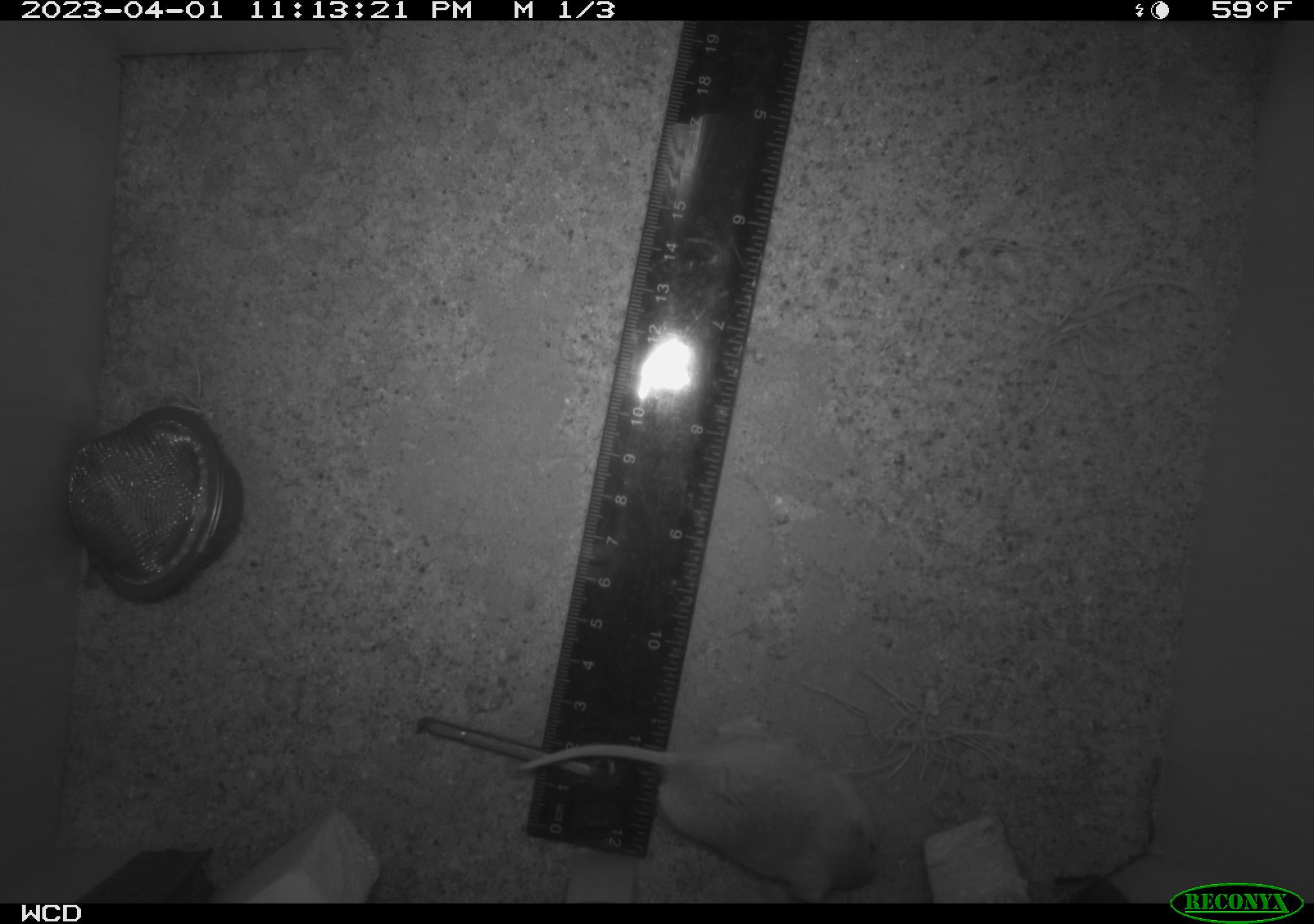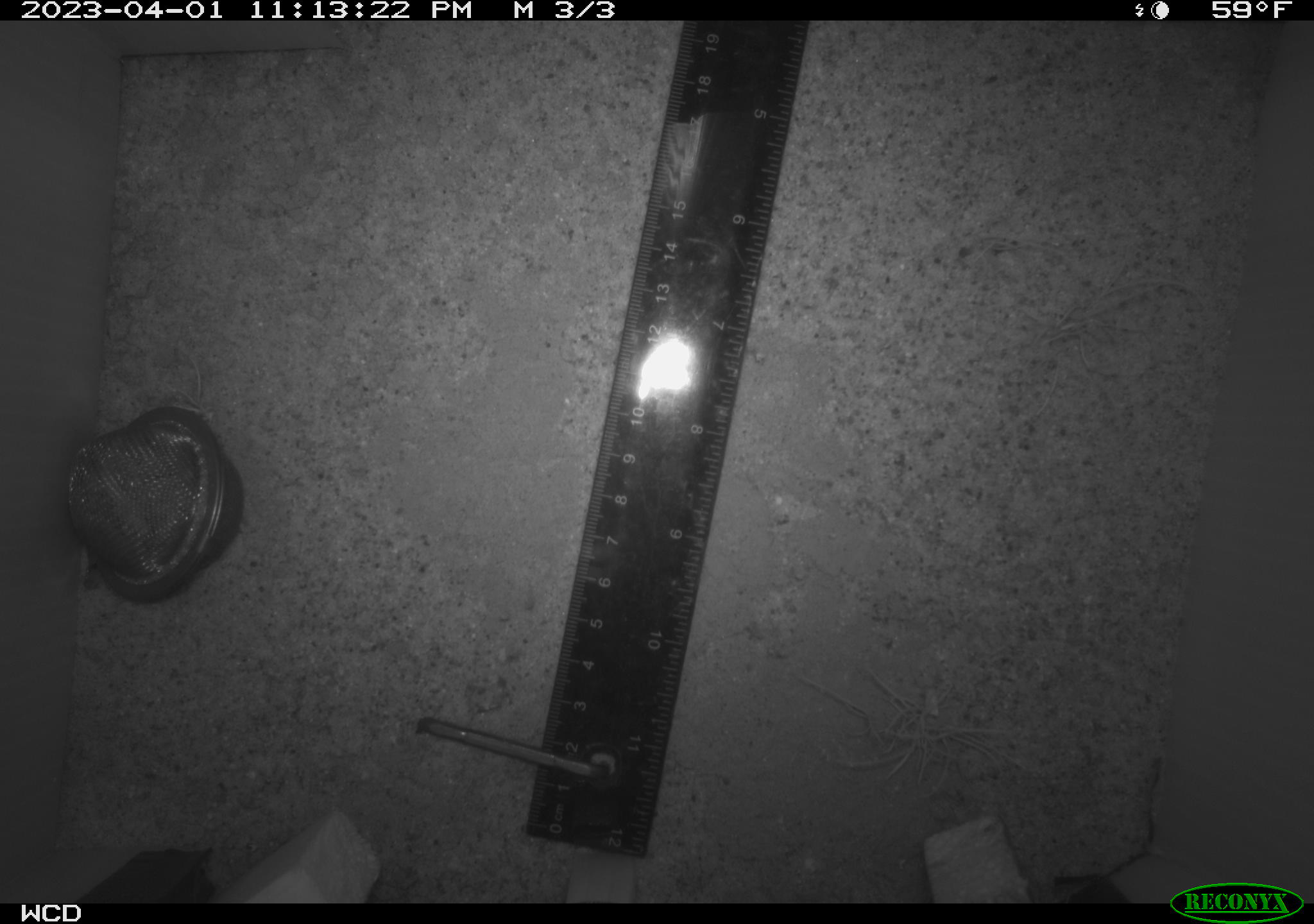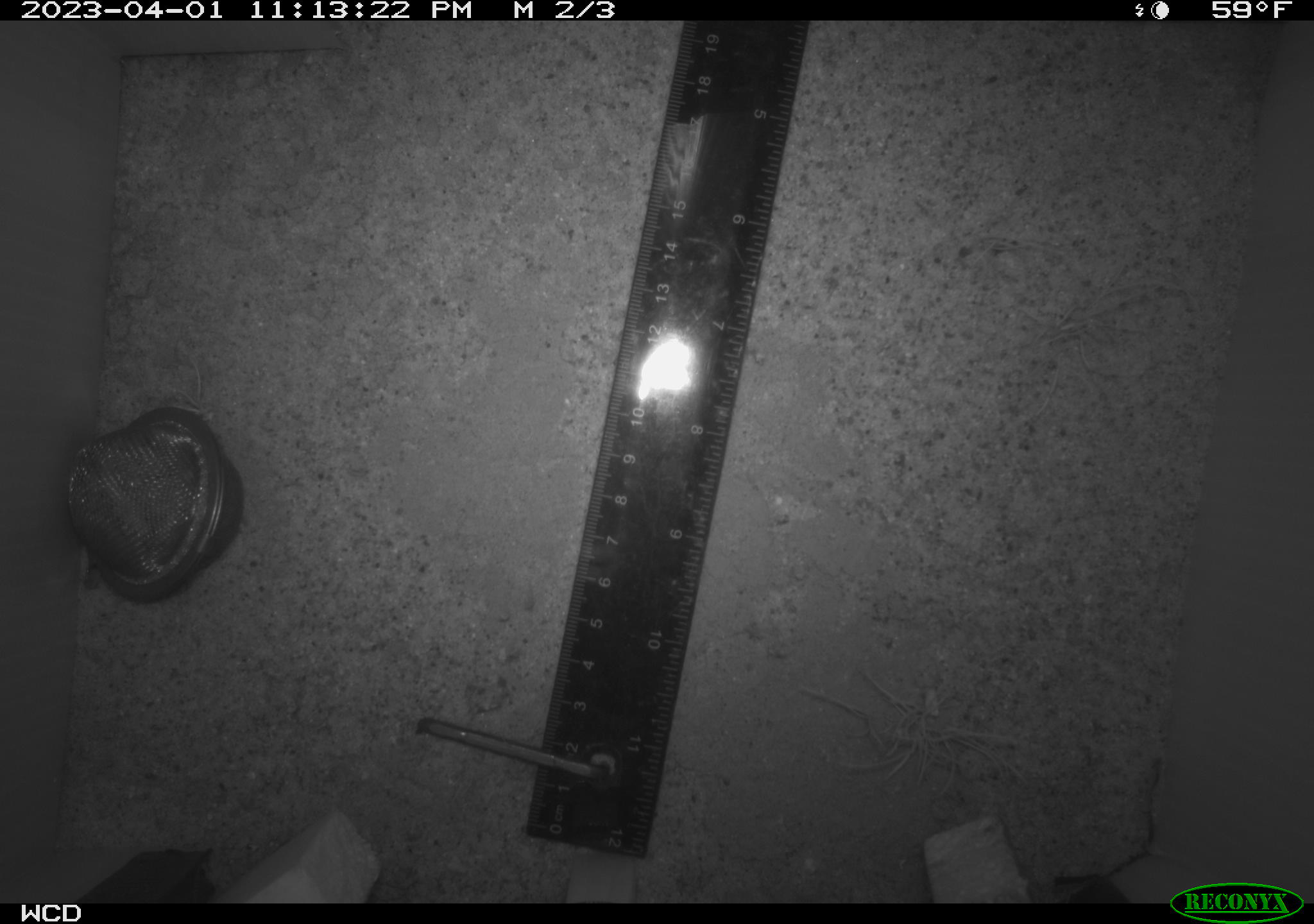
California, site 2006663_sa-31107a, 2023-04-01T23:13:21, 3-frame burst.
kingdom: Animalia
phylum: Chordata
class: Mammalia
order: Rodentia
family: Cricetidae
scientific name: Arvicolinae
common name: voles, lemmings, and muskrats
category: arvicolinae subfamily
Arvicolinae subfamily (voles, lemmings, and muskrats) (Arvicolinae).